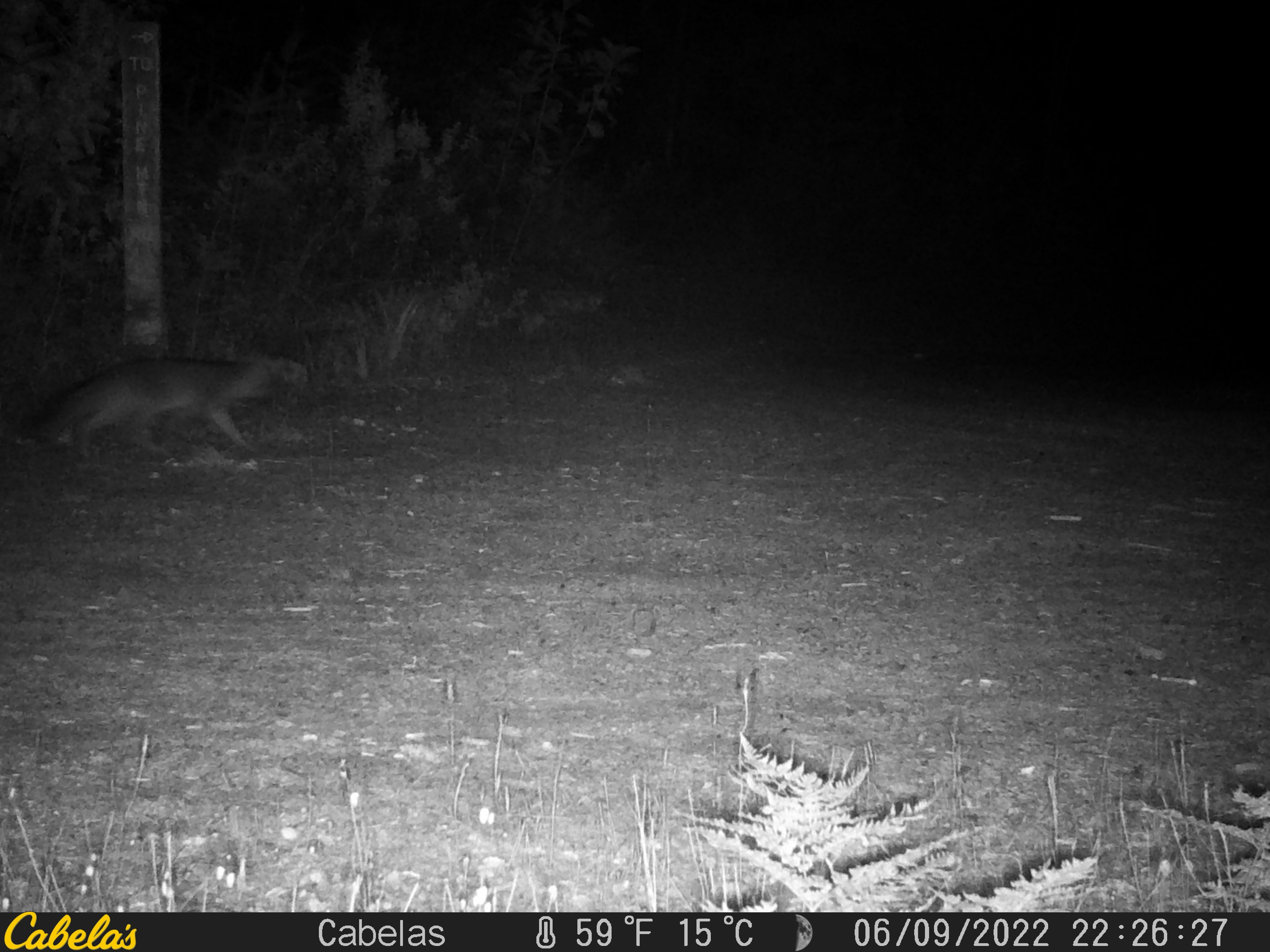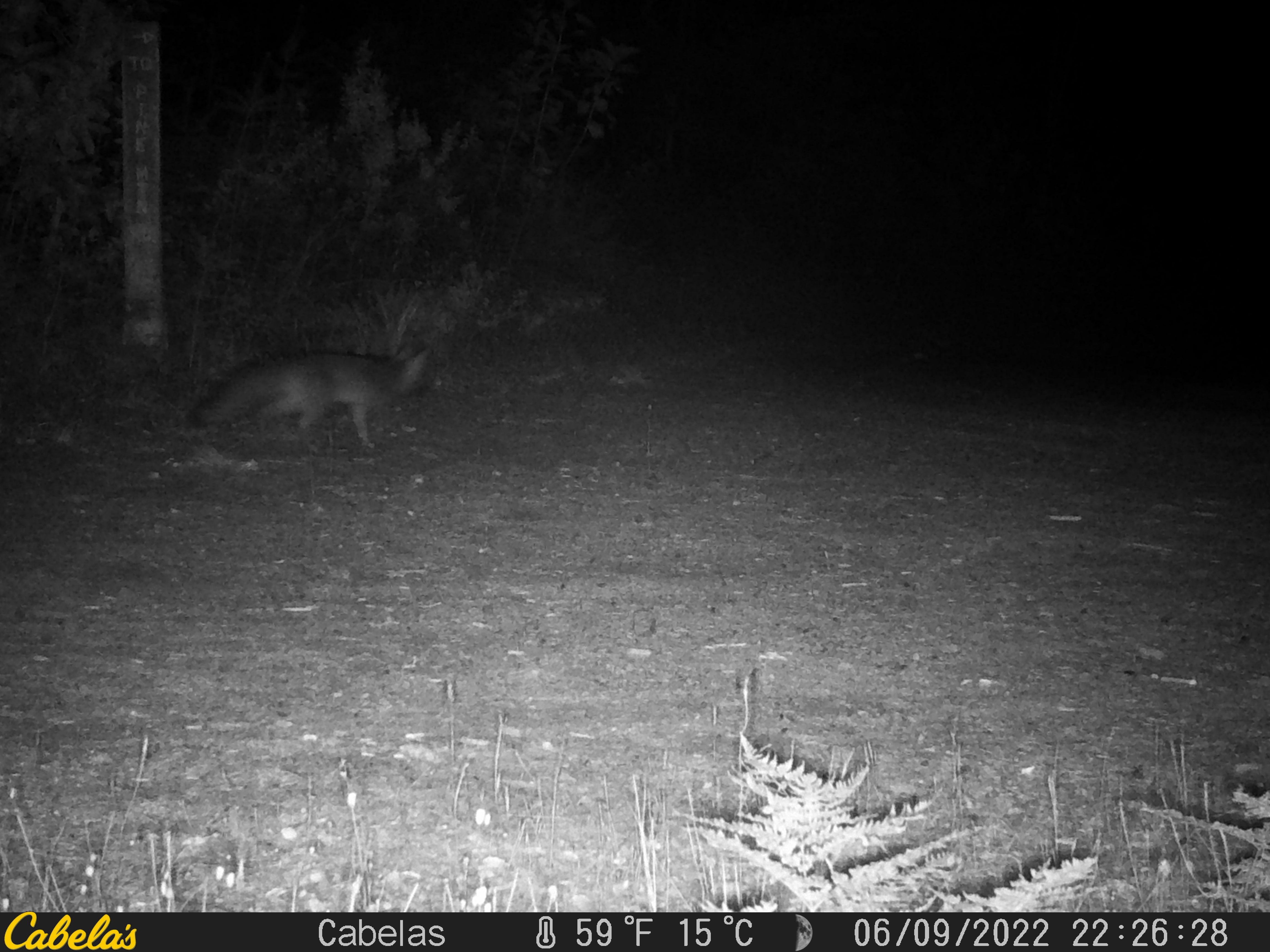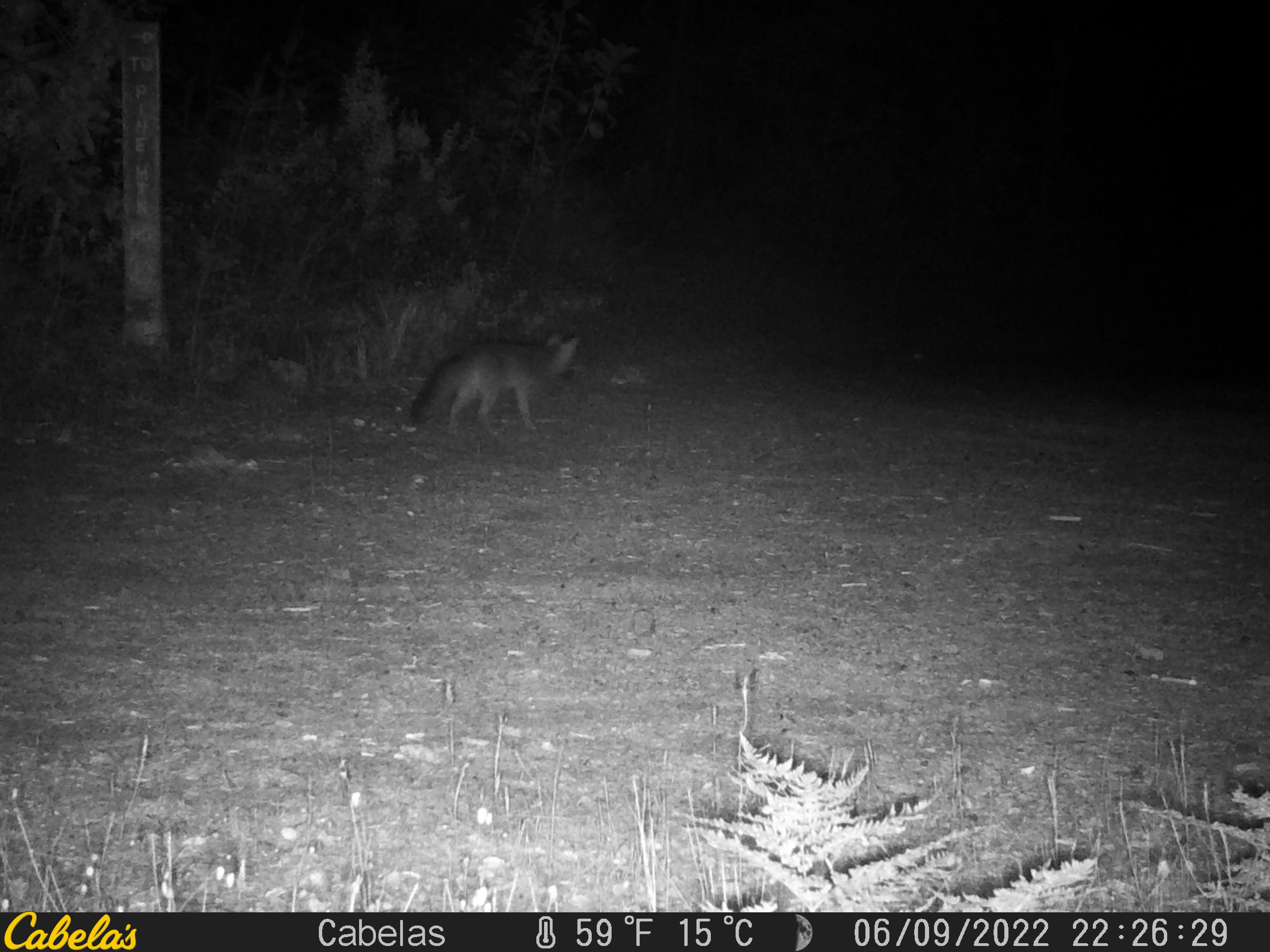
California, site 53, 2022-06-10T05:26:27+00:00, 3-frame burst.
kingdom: Animalia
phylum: Chordata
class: Mammalia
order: Carnivora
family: Canidae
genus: Urocyon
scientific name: Urocyon cinereoargenteus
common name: gray fox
Gray fox (Urocyon cinereoargenteus).